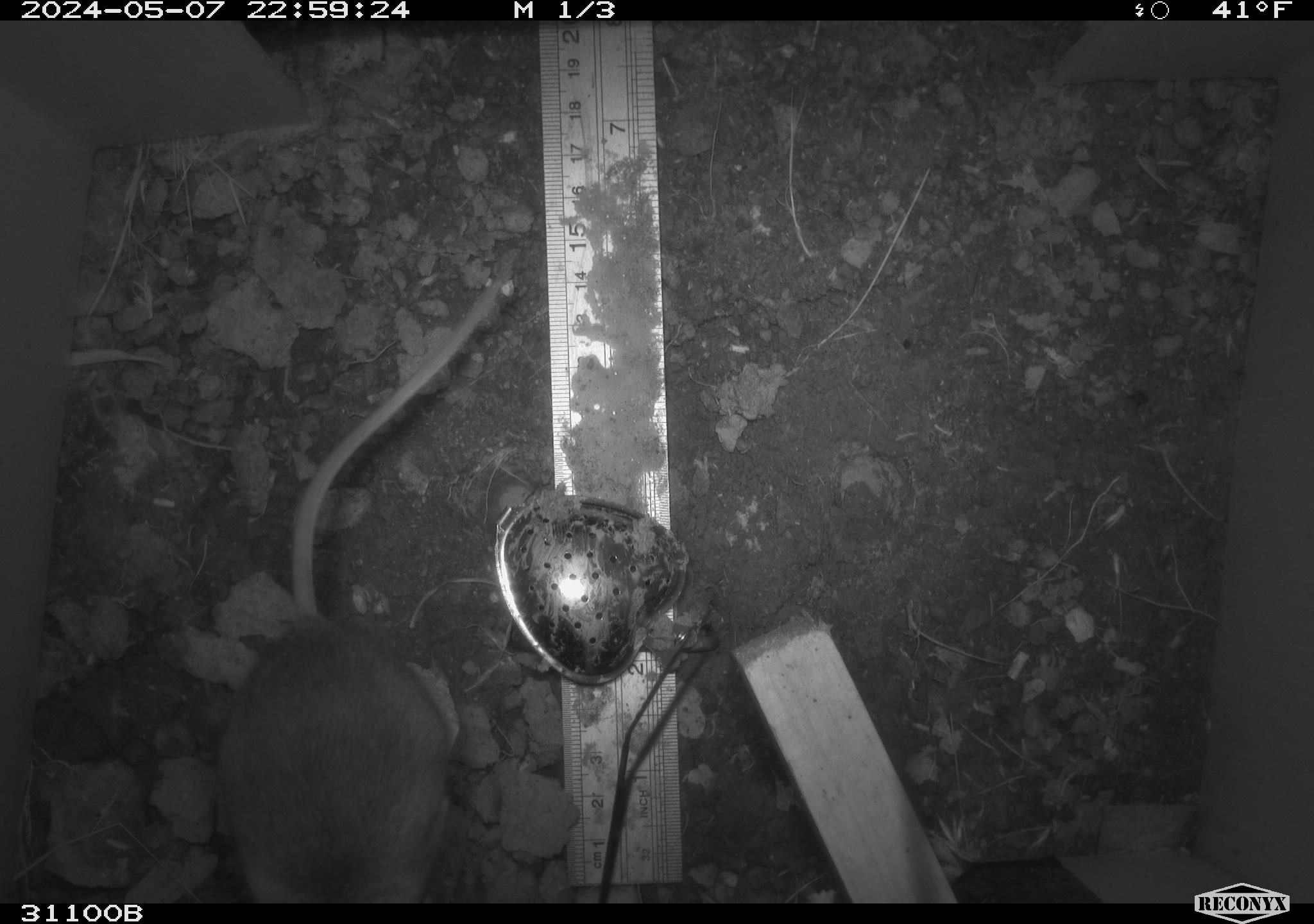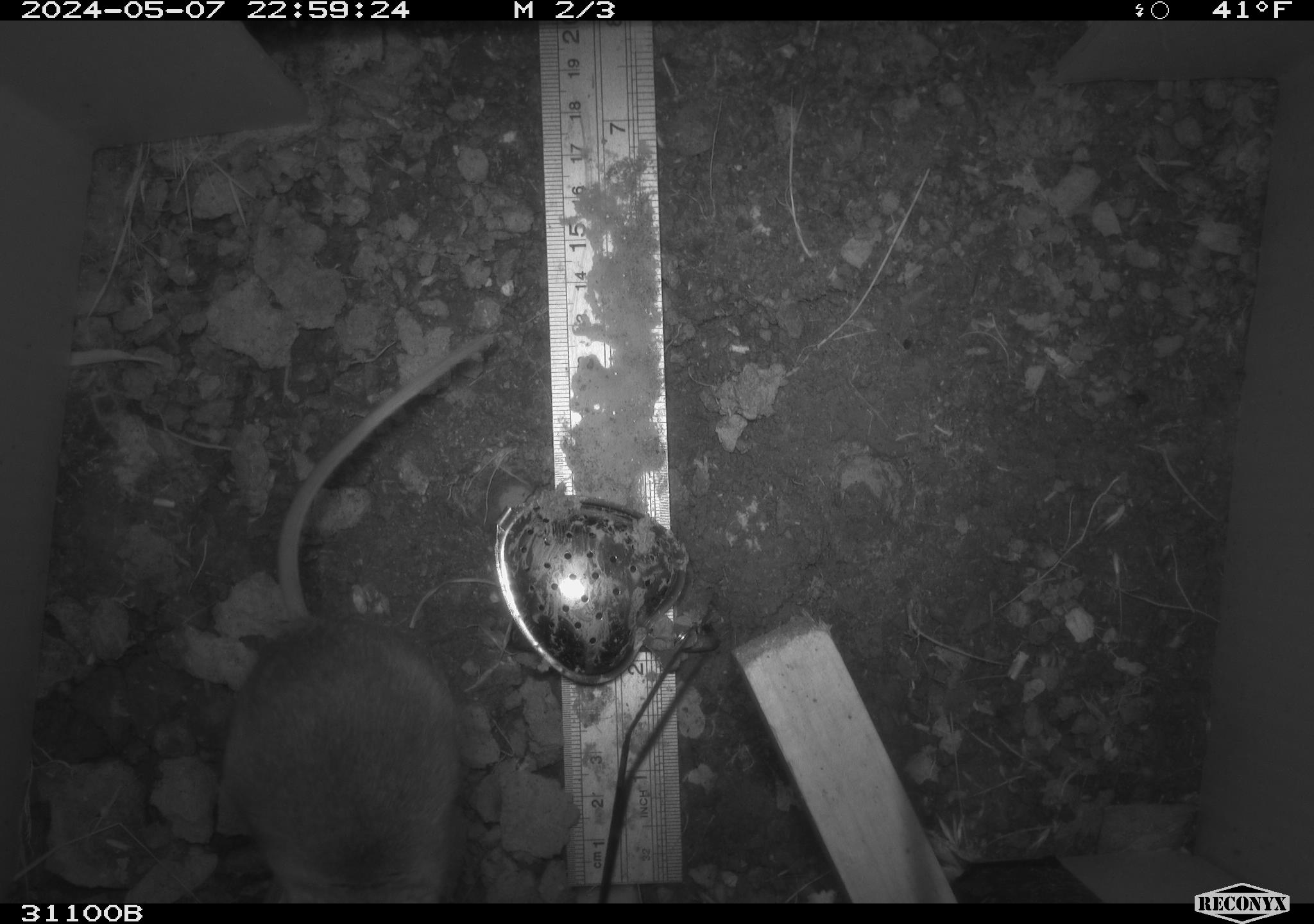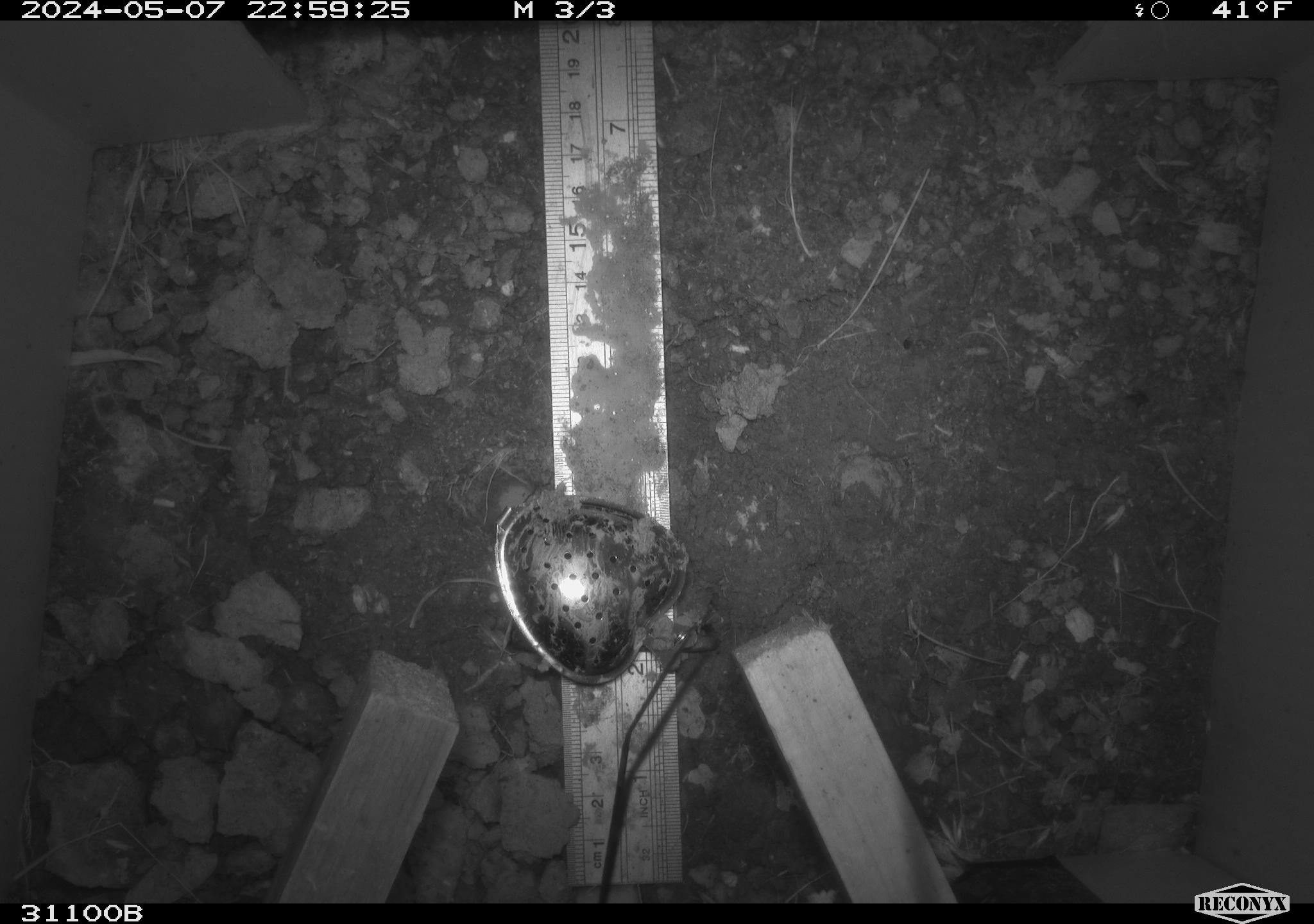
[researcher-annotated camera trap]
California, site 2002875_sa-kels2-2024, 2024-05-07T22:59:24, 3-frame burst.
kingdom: Animalia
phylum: Chordata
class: Mammalia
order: Rodentia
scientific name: Rodentia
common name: rodent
Rodent (Rodentia).